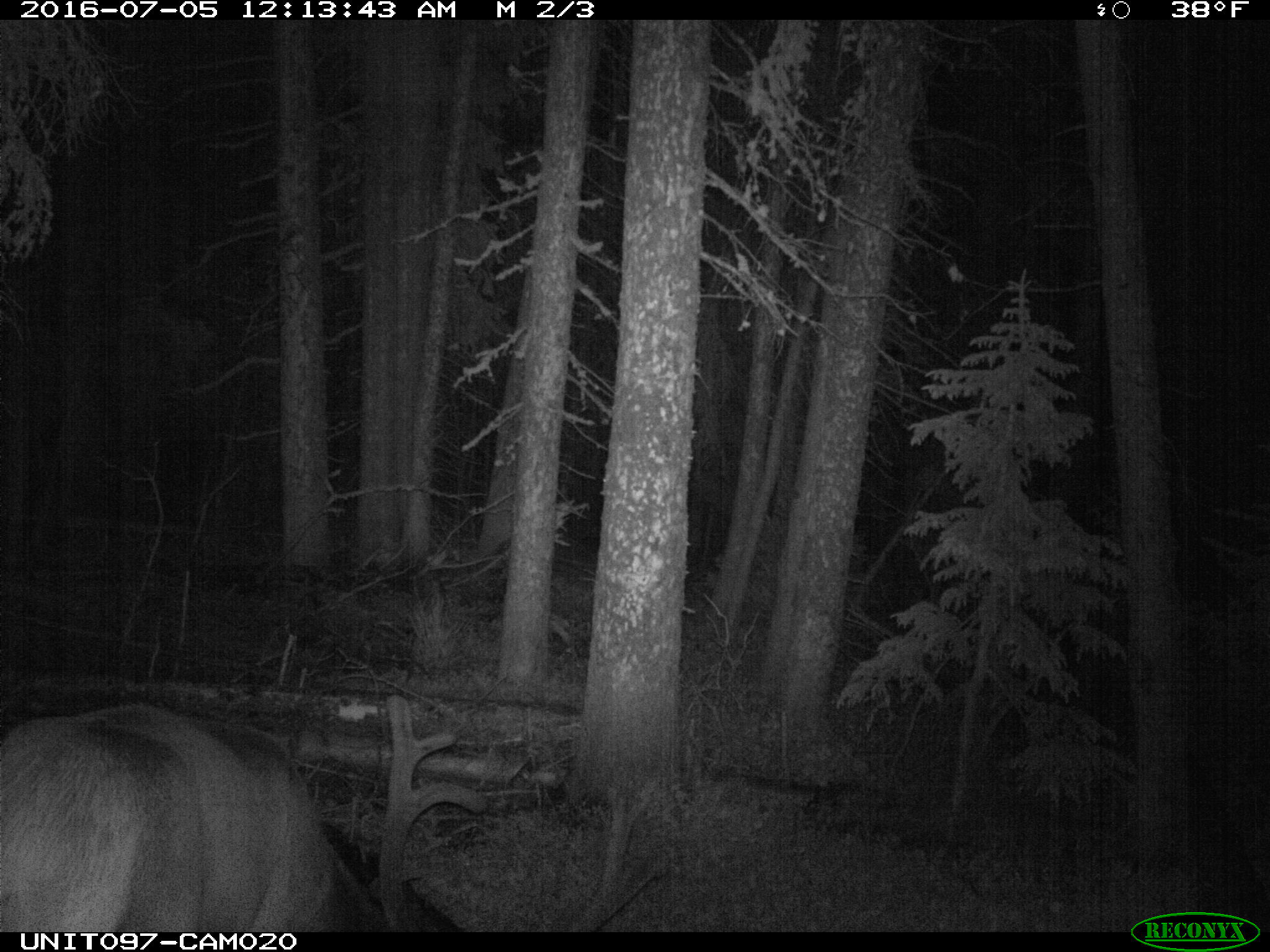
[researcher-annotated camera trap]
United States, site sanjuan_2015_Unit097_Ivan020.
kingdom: Animalia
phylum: Chordata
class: Mammalia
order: Artiodactyla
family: Cervidae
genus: Cervus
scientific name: Cervus elaphus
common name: red deer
Cervus elaphus (red deer).